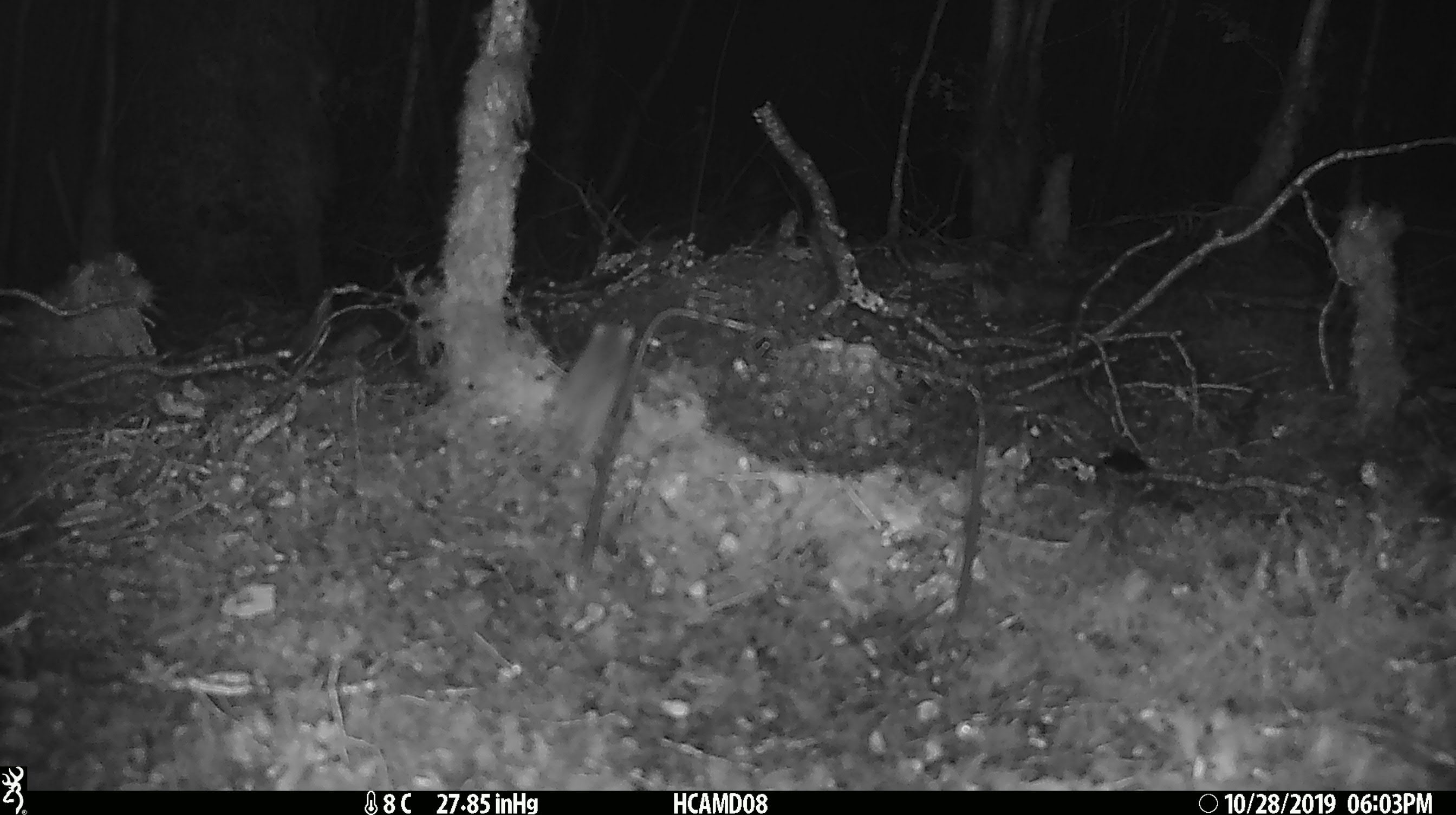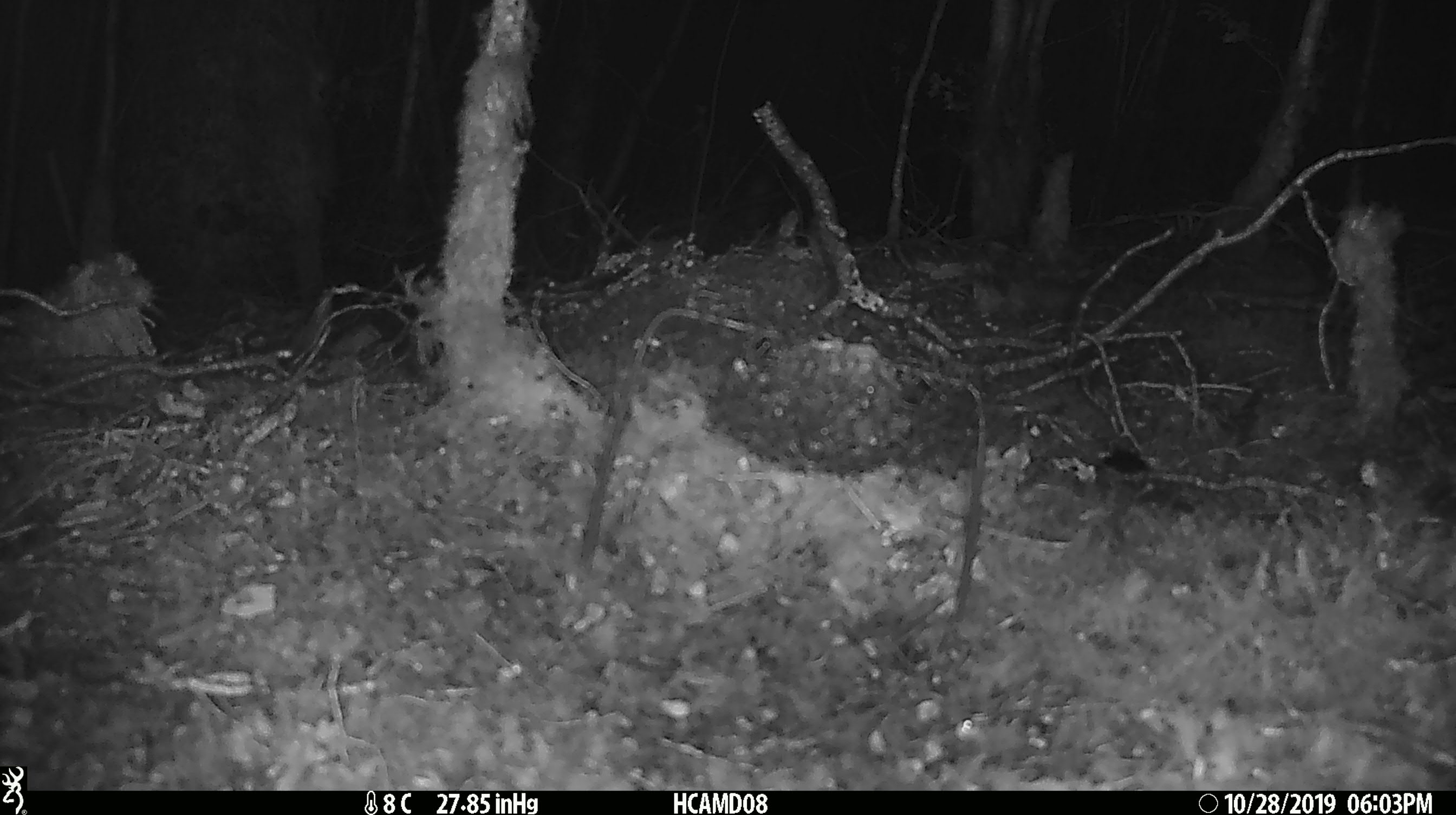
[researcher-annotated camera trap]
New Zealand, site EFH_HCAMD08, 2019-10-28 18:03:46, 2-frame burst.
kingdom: Animalia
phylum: Chordata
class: Mammalia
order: Rodentia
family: Muridae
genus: Mus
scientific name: Mus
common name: mouse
Mouse (Mus).